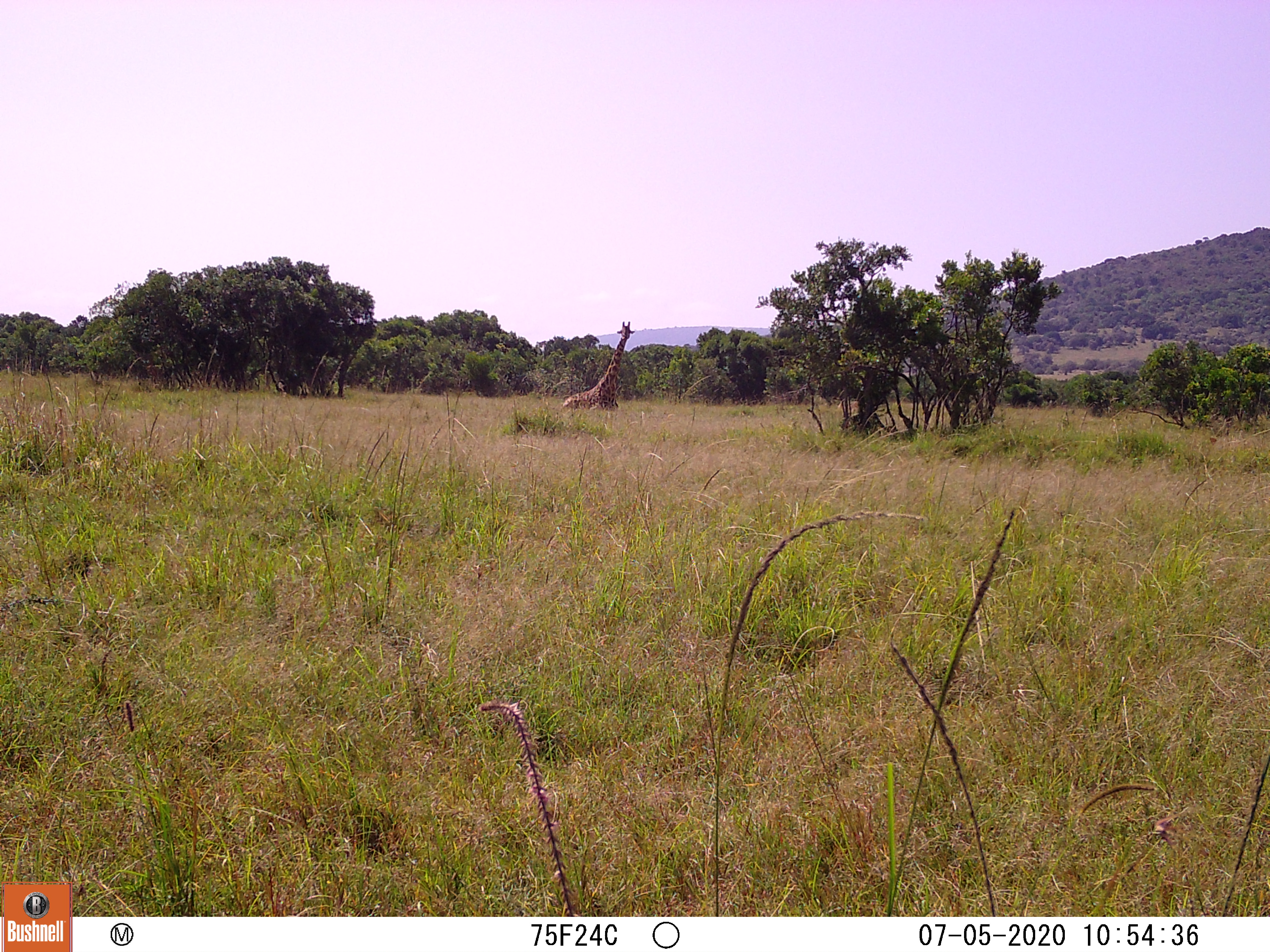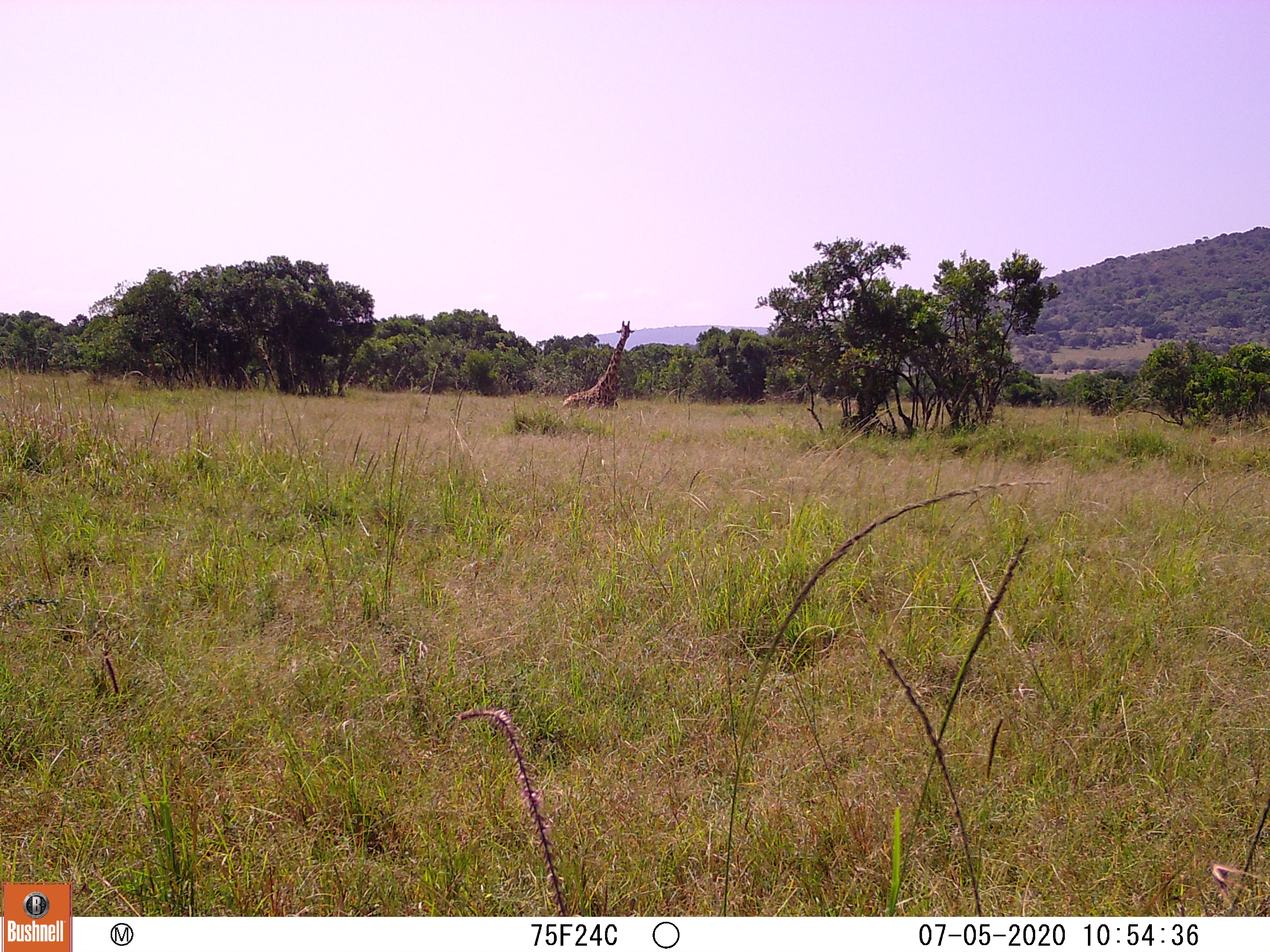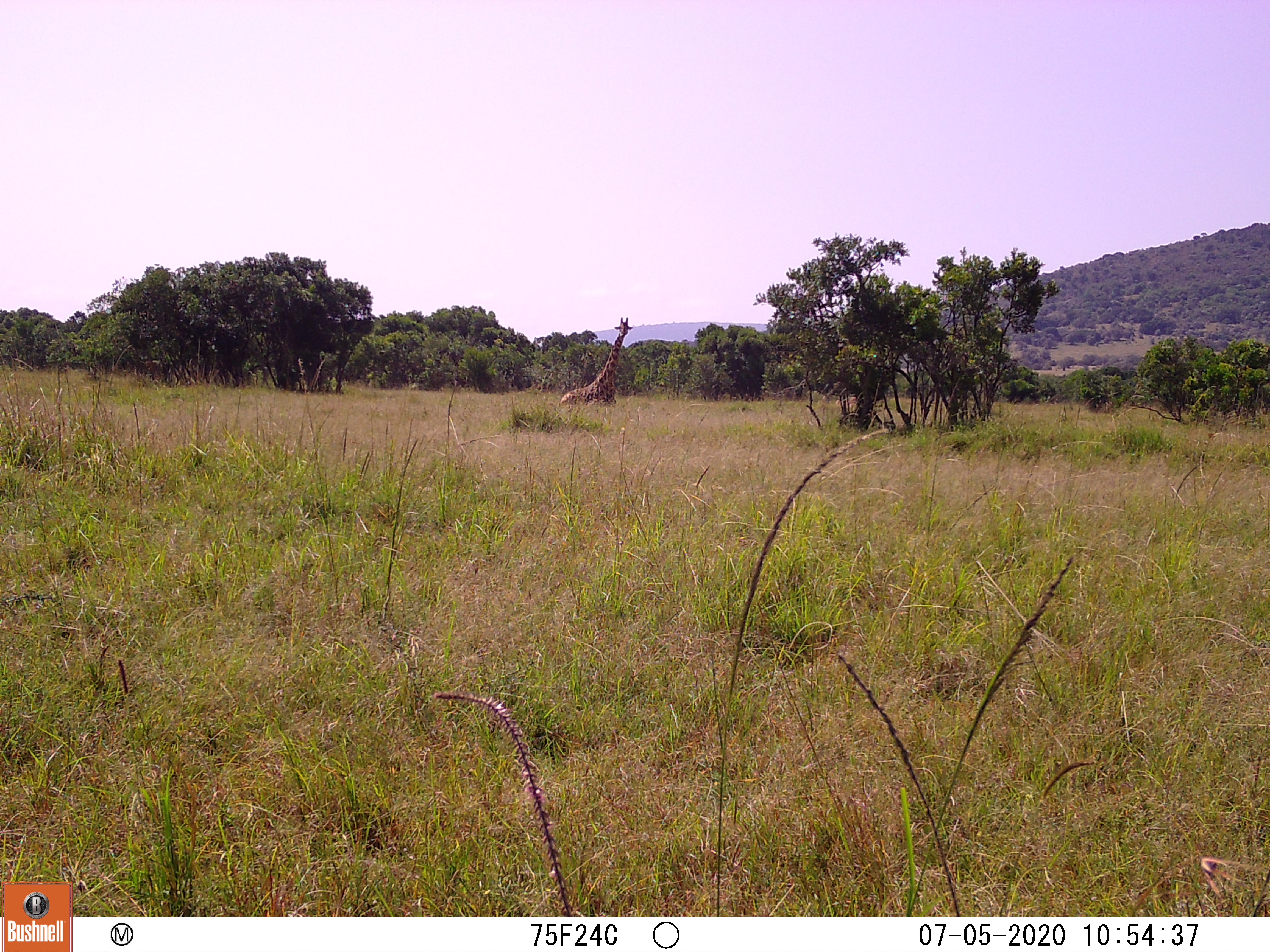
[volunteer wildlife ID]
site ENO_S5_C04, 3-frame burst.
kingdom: Animalia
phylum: Chordata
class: Mammalia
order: Artiodactyla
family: Giraffidae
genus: Giraffa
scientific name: Giraffa camelopardalis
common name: giraffe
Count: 1.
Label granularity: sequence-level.